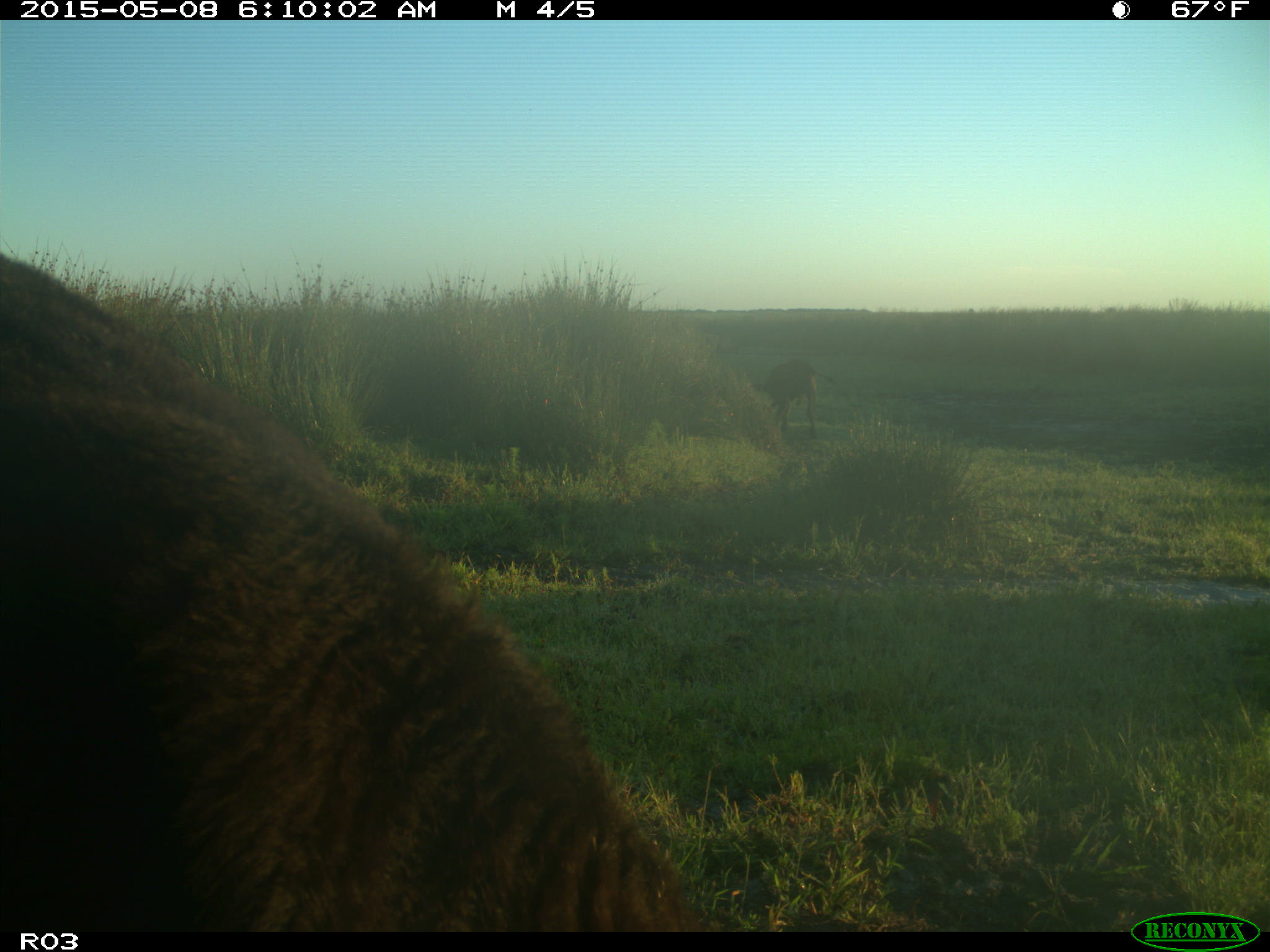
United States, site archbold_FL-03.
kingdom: Animalia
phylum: Chordata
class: Mammalia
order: Artiodactyla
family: Bovidae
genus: Bos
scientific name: Bos taurus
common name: domestic cow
Bos taurus (domestic cow).